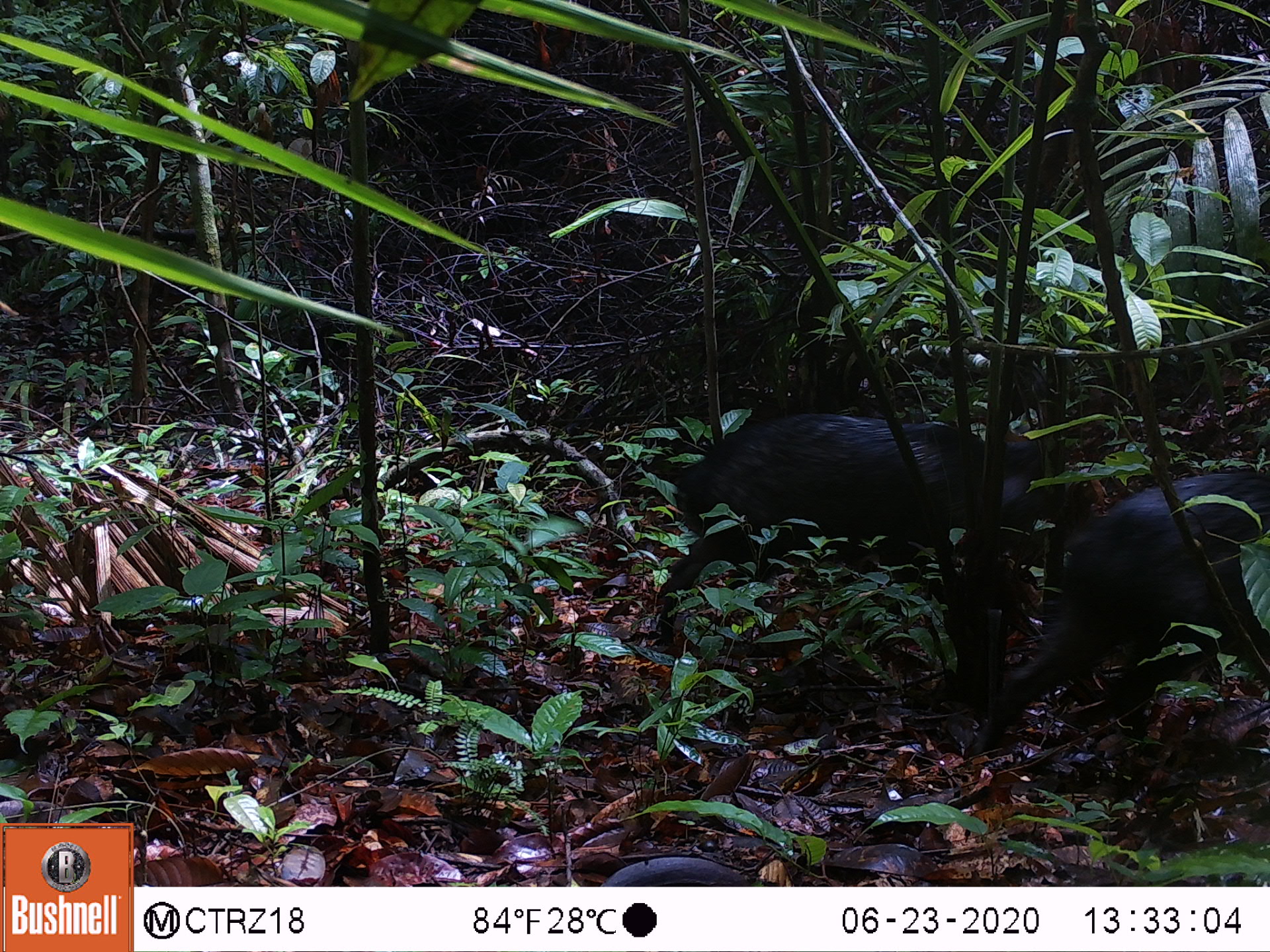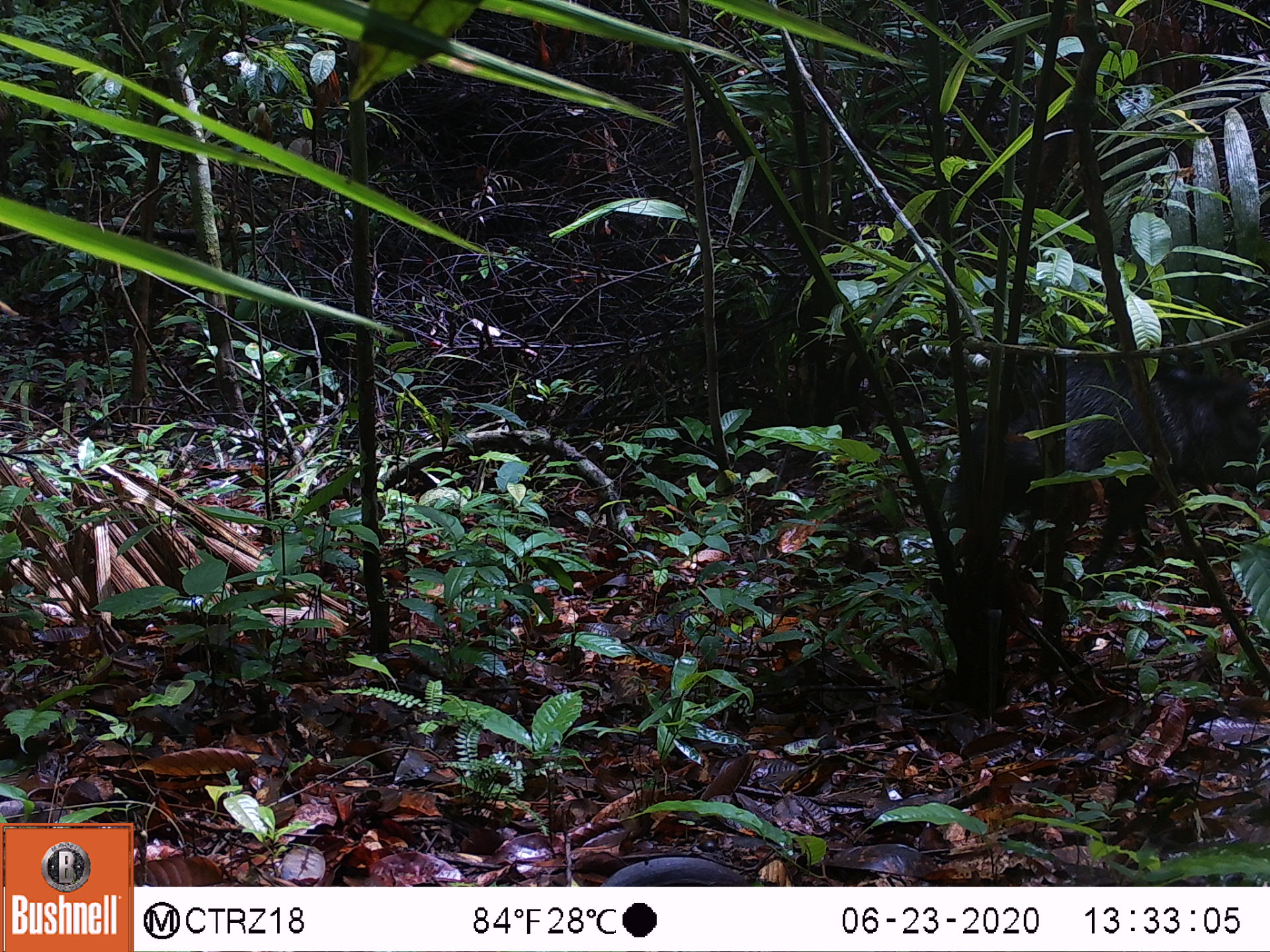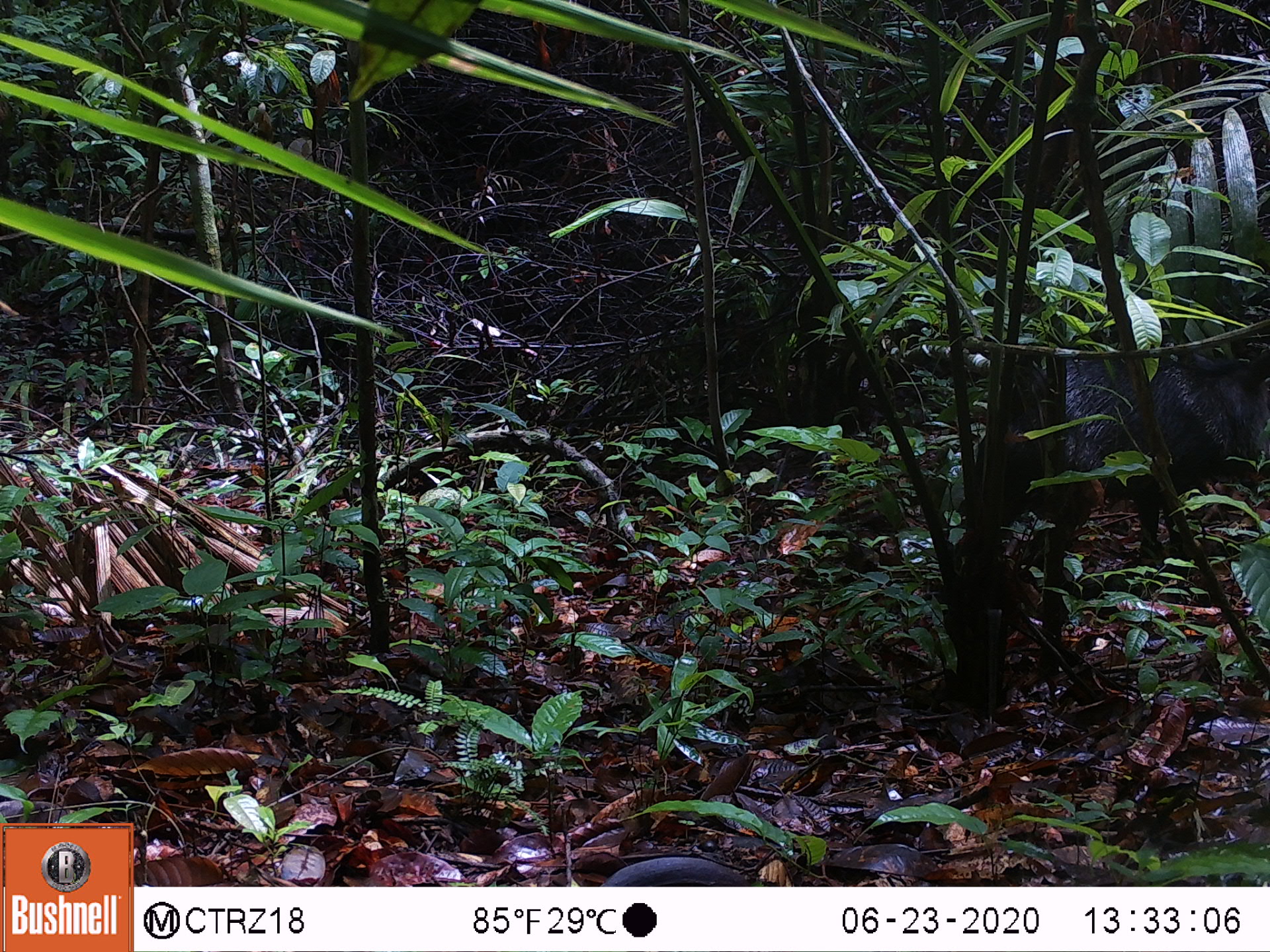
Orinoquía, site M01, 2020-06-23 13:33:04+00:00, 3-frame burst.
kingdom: Animalia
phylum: Chordata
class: Mammalia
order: Artiodactyla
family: Tayassuidae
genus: Pecari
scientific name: Pecari tajacu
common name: collared peccary